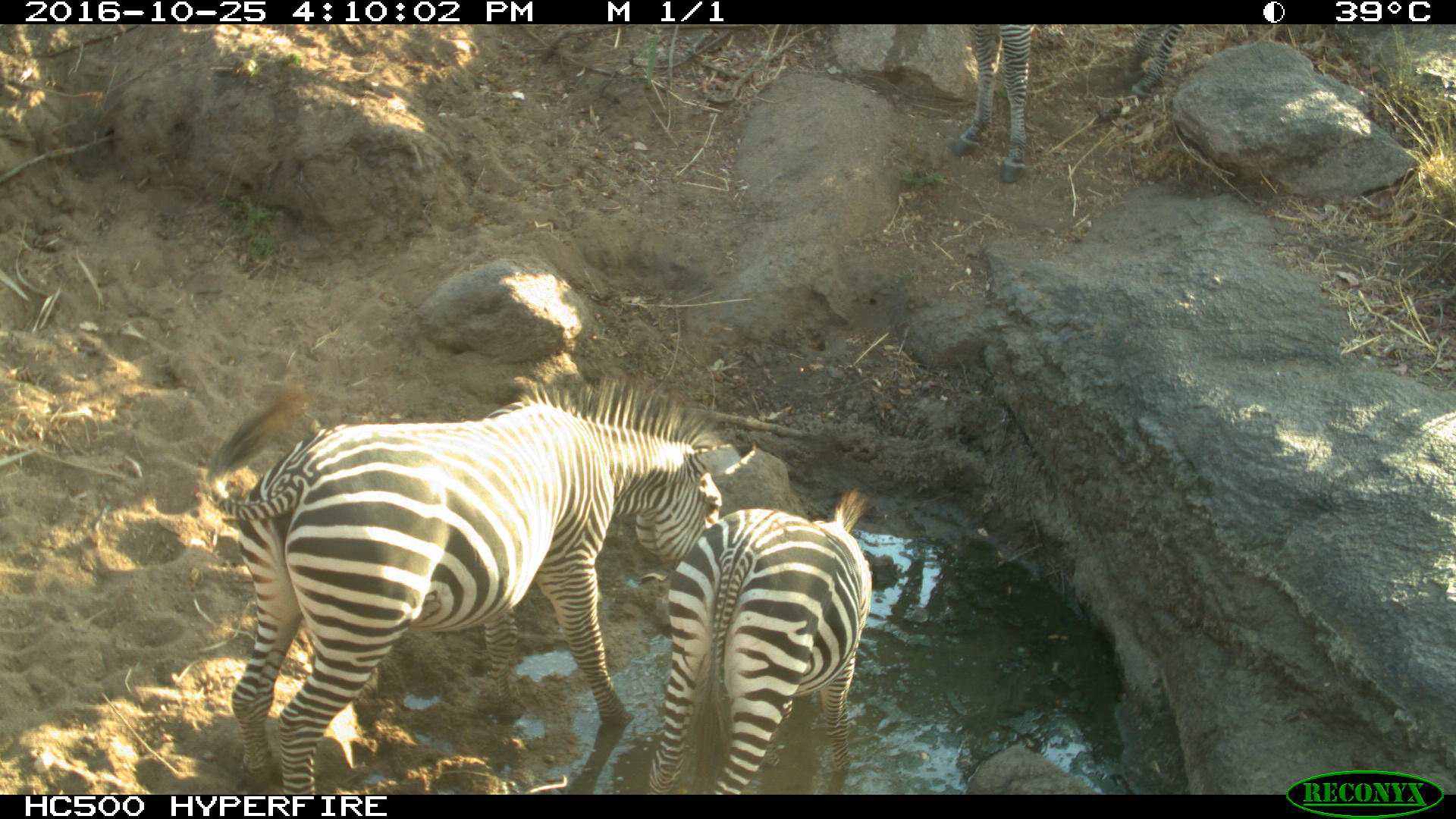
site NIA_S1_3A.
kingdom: Animalia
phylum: Chordata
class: Mammalia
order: Perissodactyla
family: Equidae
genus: Equus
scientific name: Equus quagga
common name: plains zebra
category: zebraplains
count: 2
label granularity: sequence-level